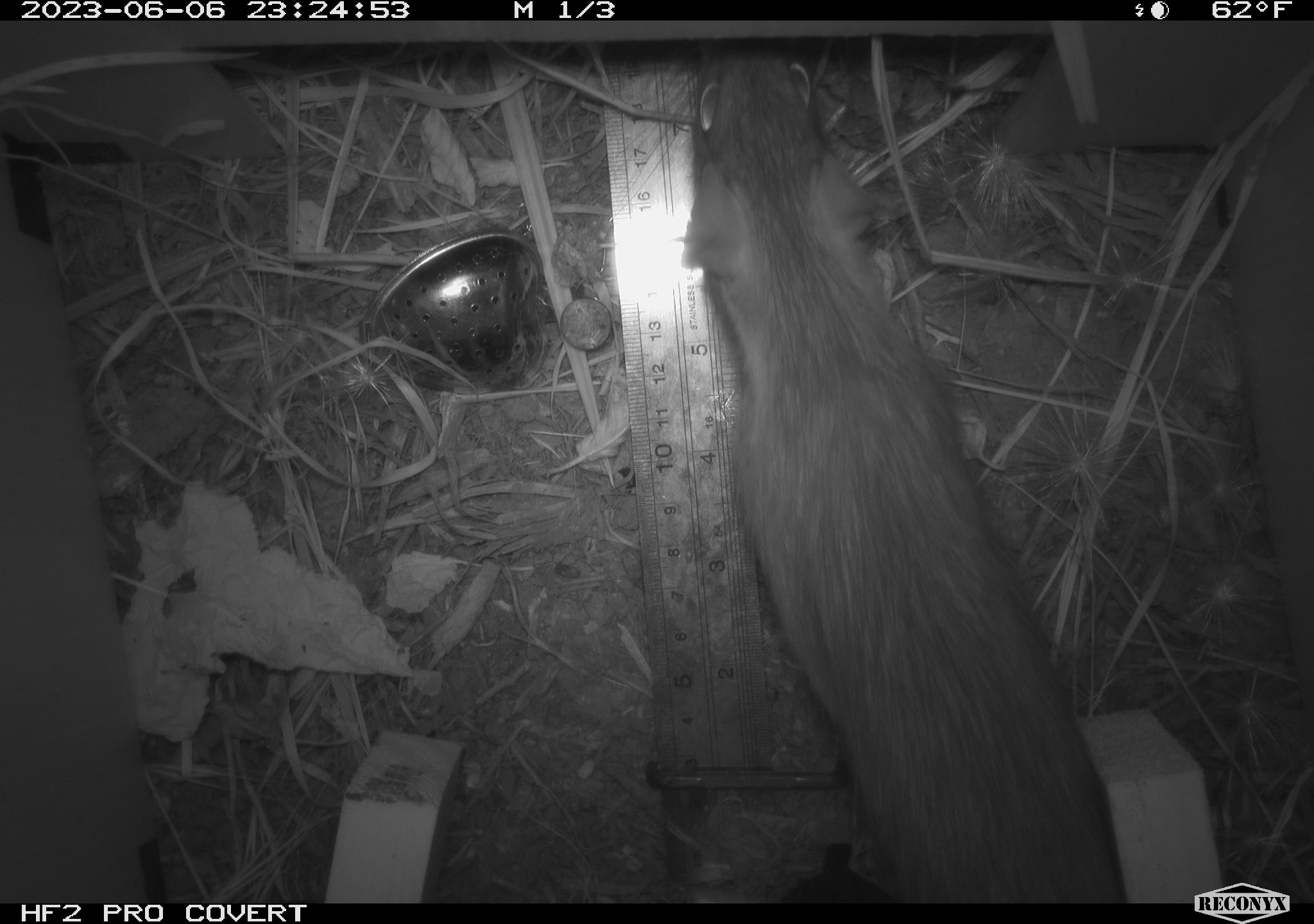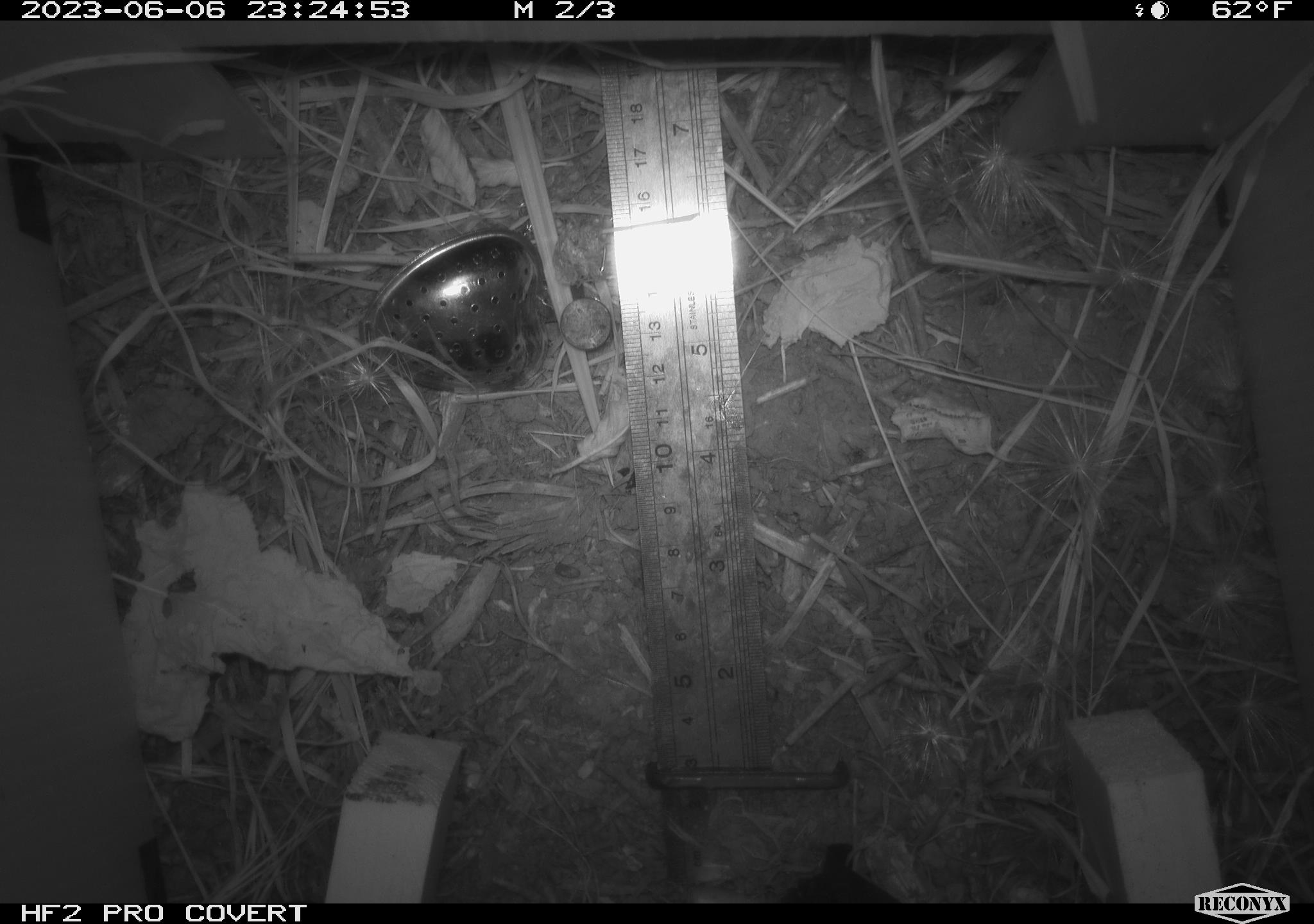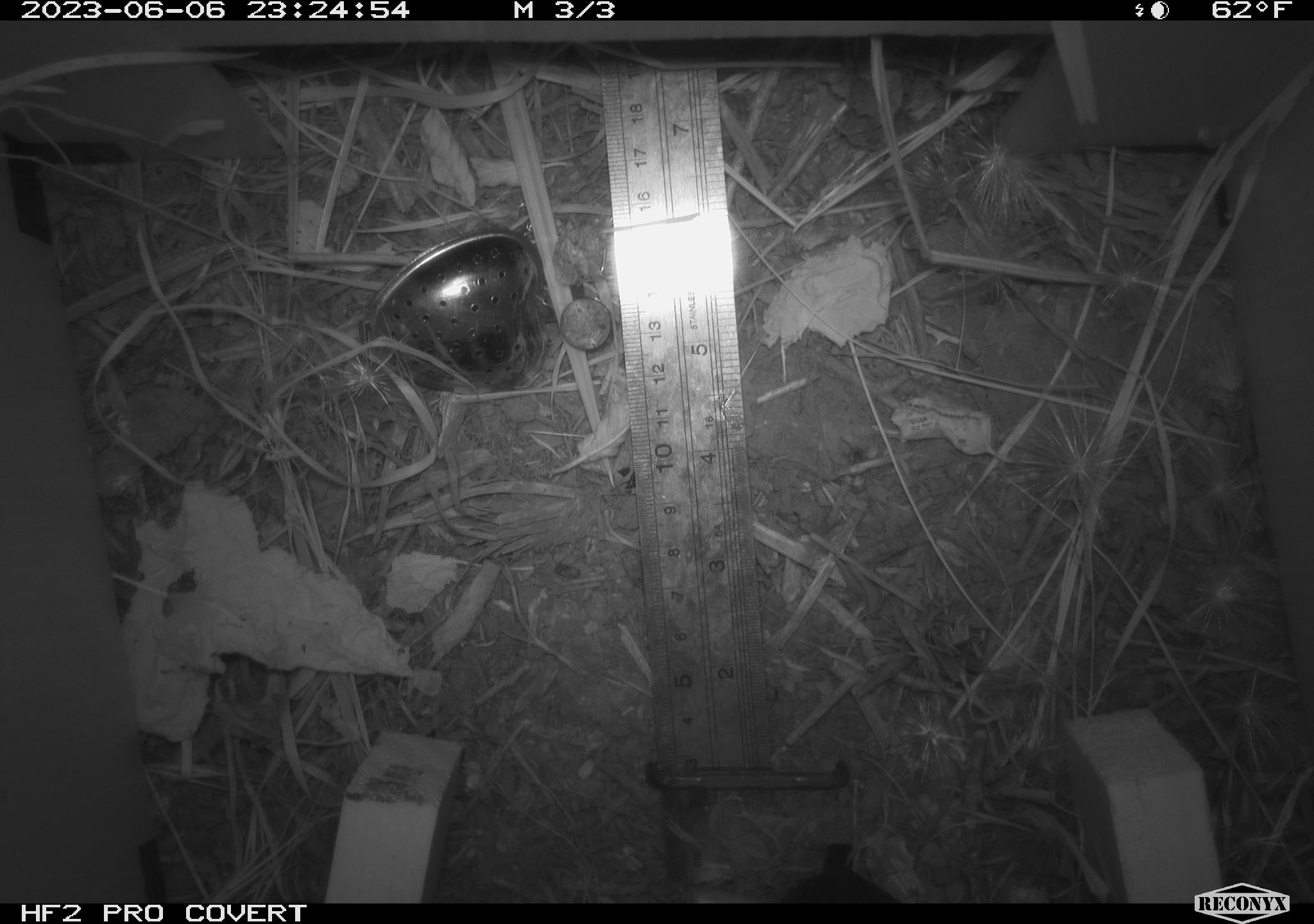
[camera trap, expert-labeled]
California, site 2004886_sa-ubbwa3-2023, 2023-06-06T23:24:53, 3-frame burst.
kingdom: Animalia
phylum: Chordata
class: Mammalia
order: Rodentia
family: Muridae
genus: Rattus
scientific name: Rattus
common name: rat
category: rattus species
Rattus species (rat) (Rattus).